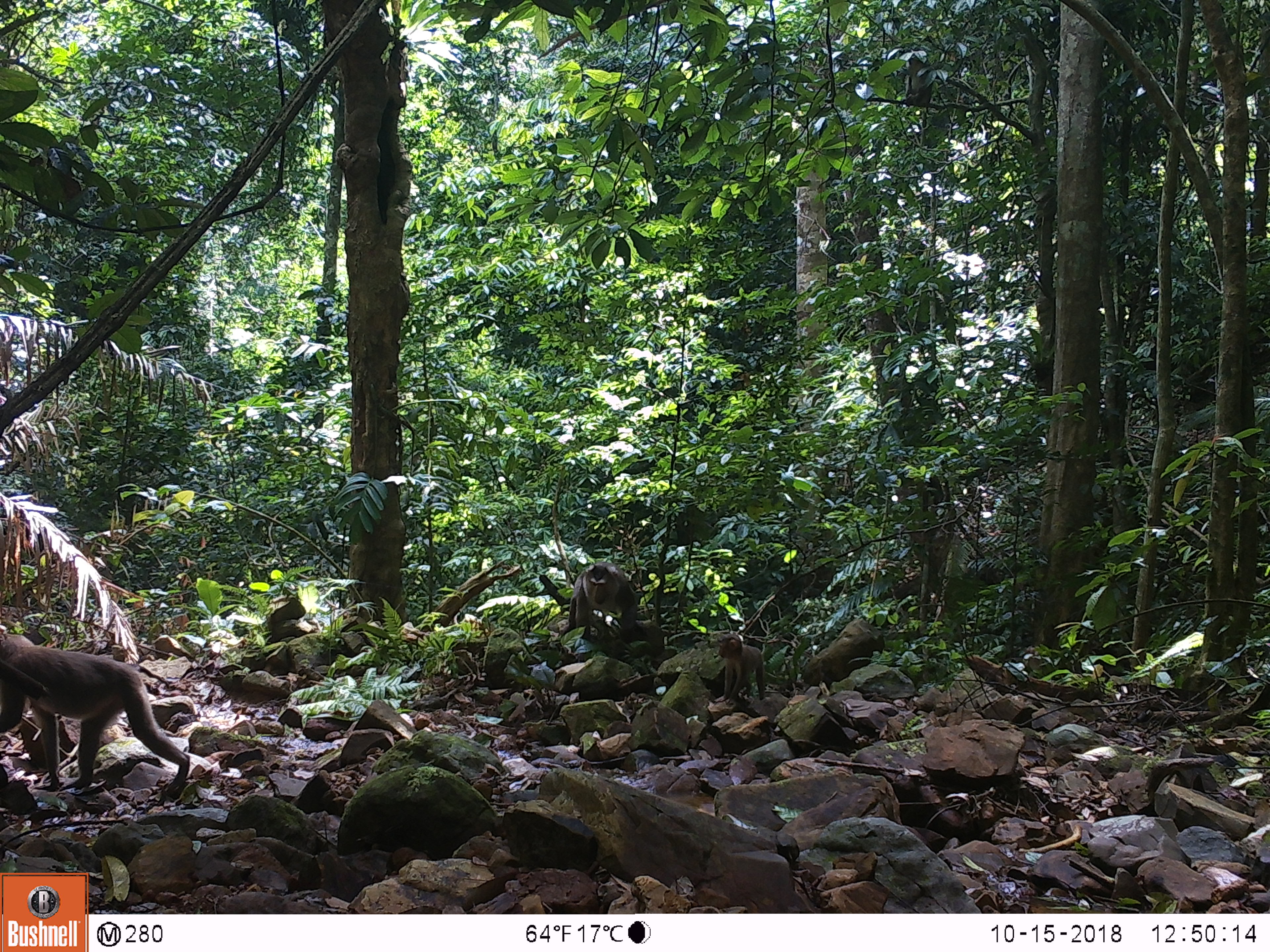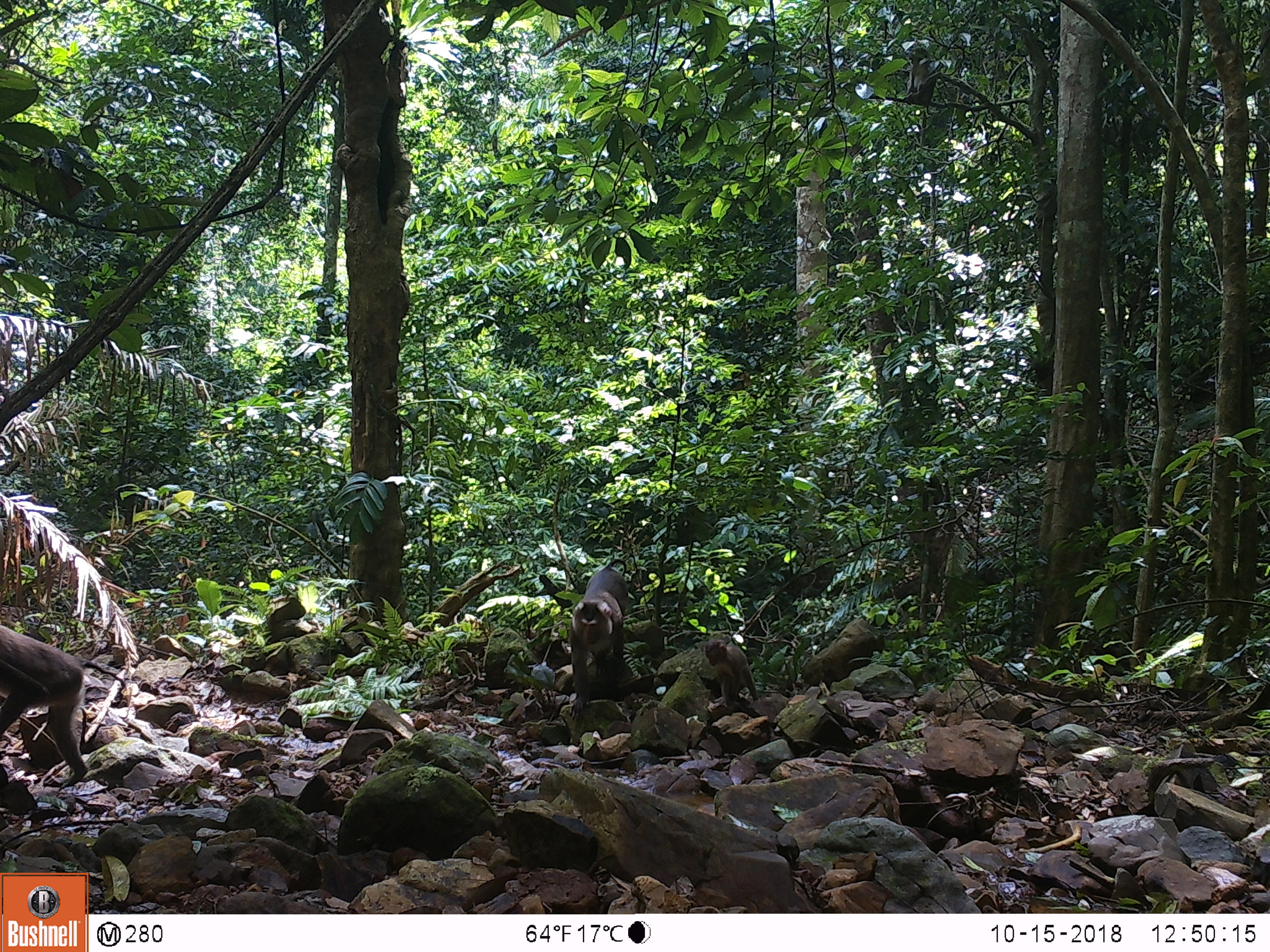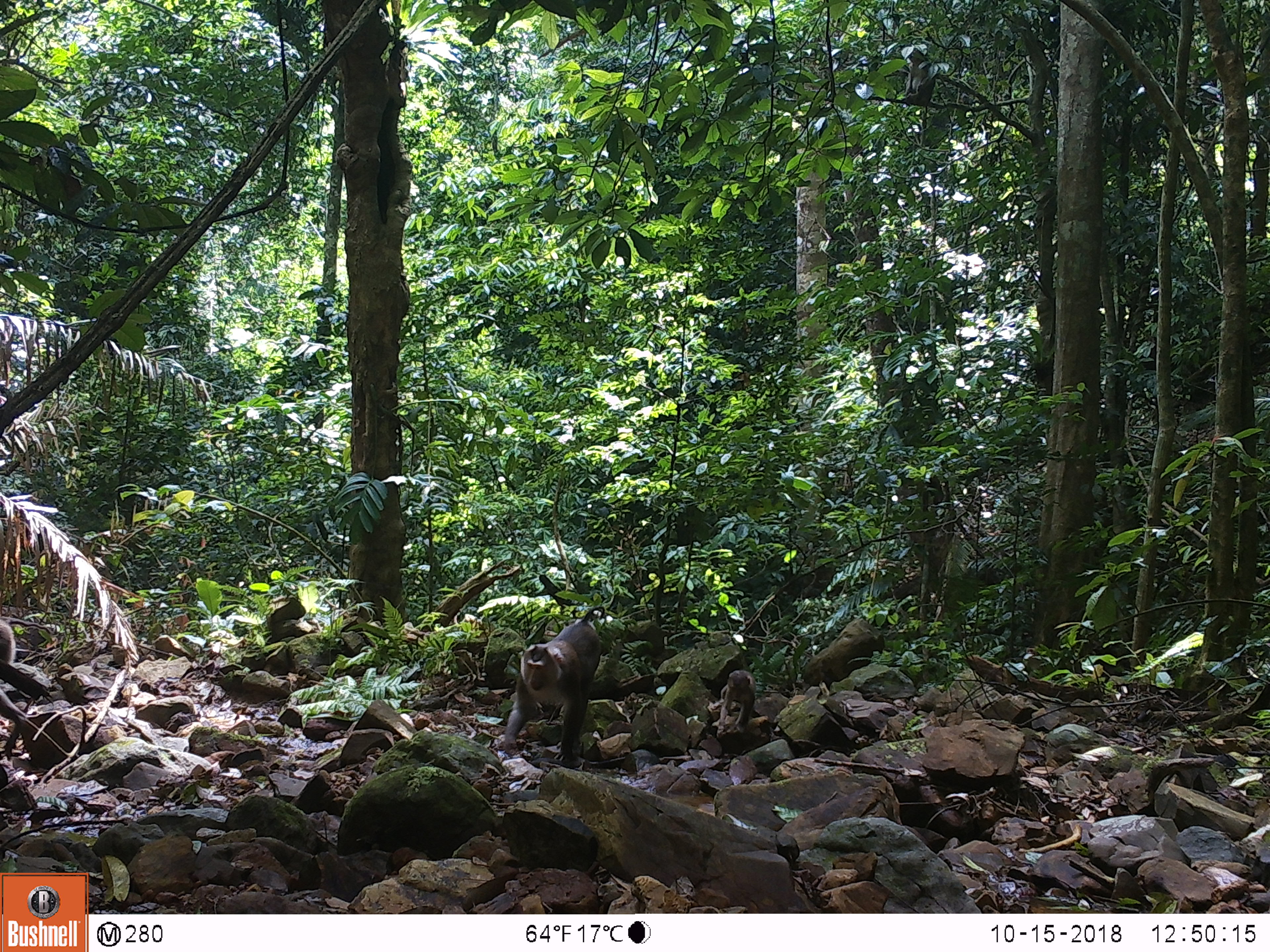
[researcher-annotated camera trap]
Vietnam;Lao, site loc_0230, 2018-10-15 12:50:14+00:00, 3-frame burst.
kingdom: Animalia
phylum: Chordata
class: Mammalia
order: Primates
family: Cercopithecidae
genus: Macaca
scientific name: Macaca nemestrina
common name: pig-tailed macaque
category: pig tailed macaque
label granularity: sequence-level